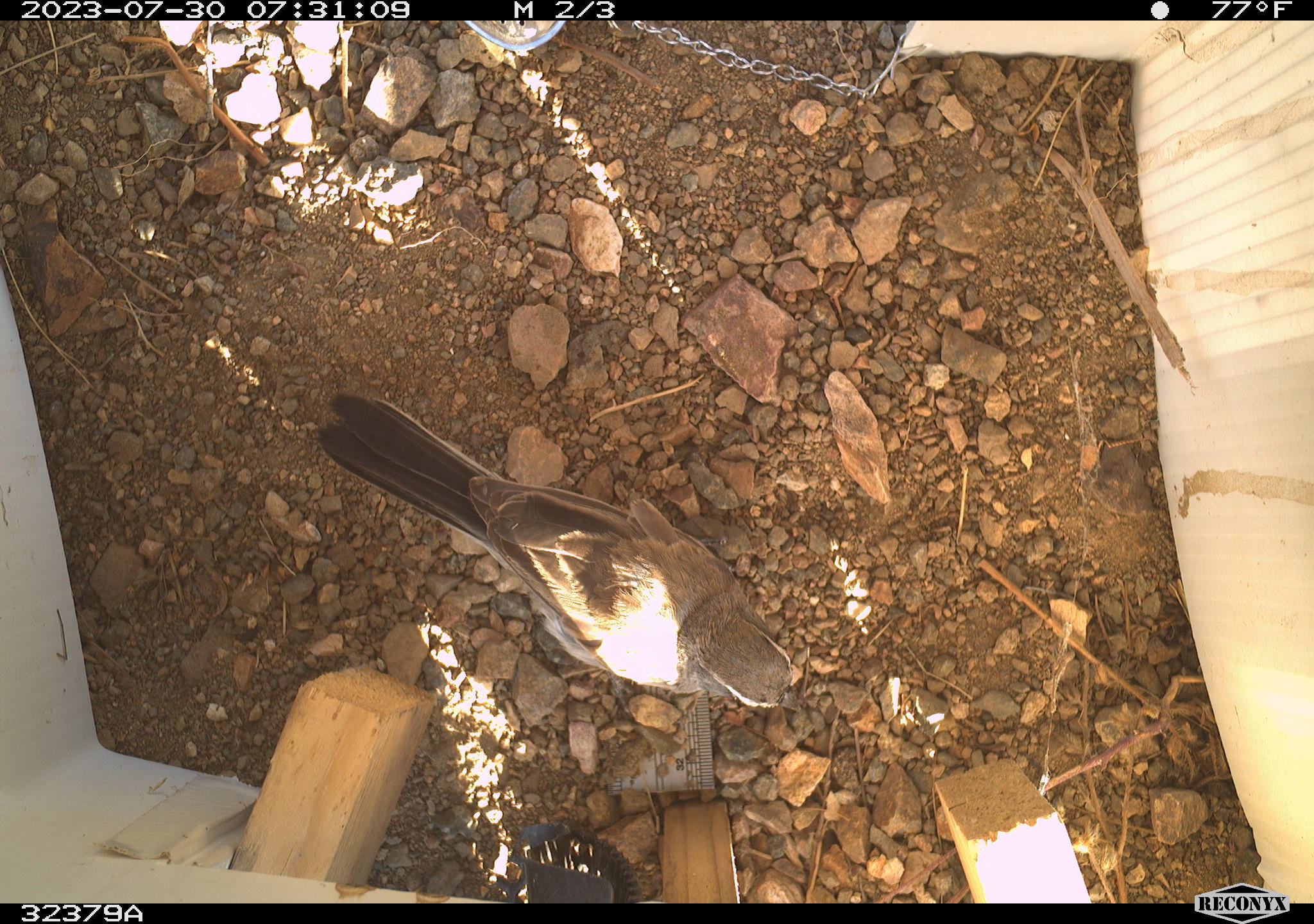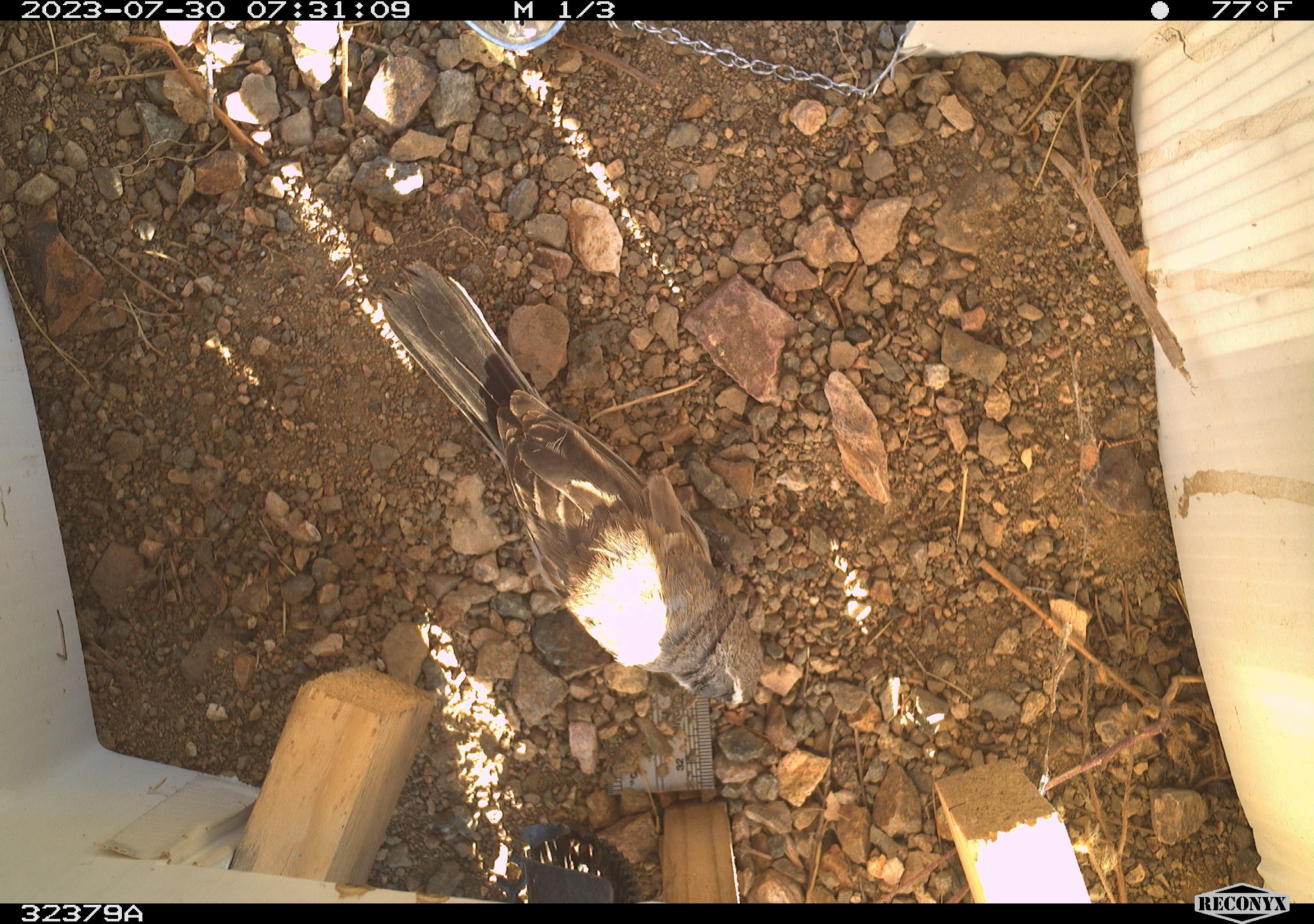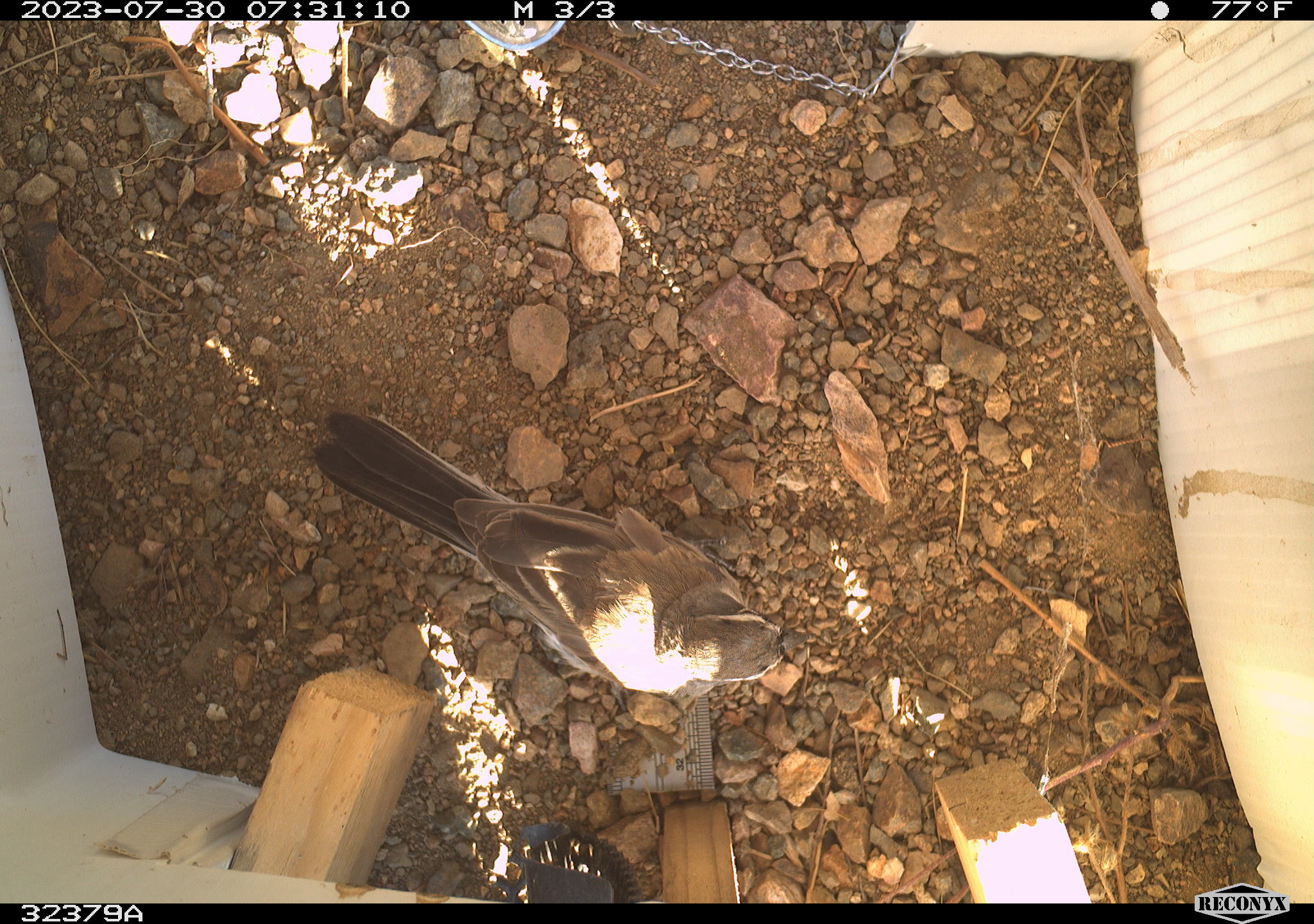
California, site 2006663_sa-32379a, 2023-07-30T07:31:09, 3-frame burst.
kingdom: Animalia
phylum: Chordata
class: Aves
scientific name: Aves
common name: bird